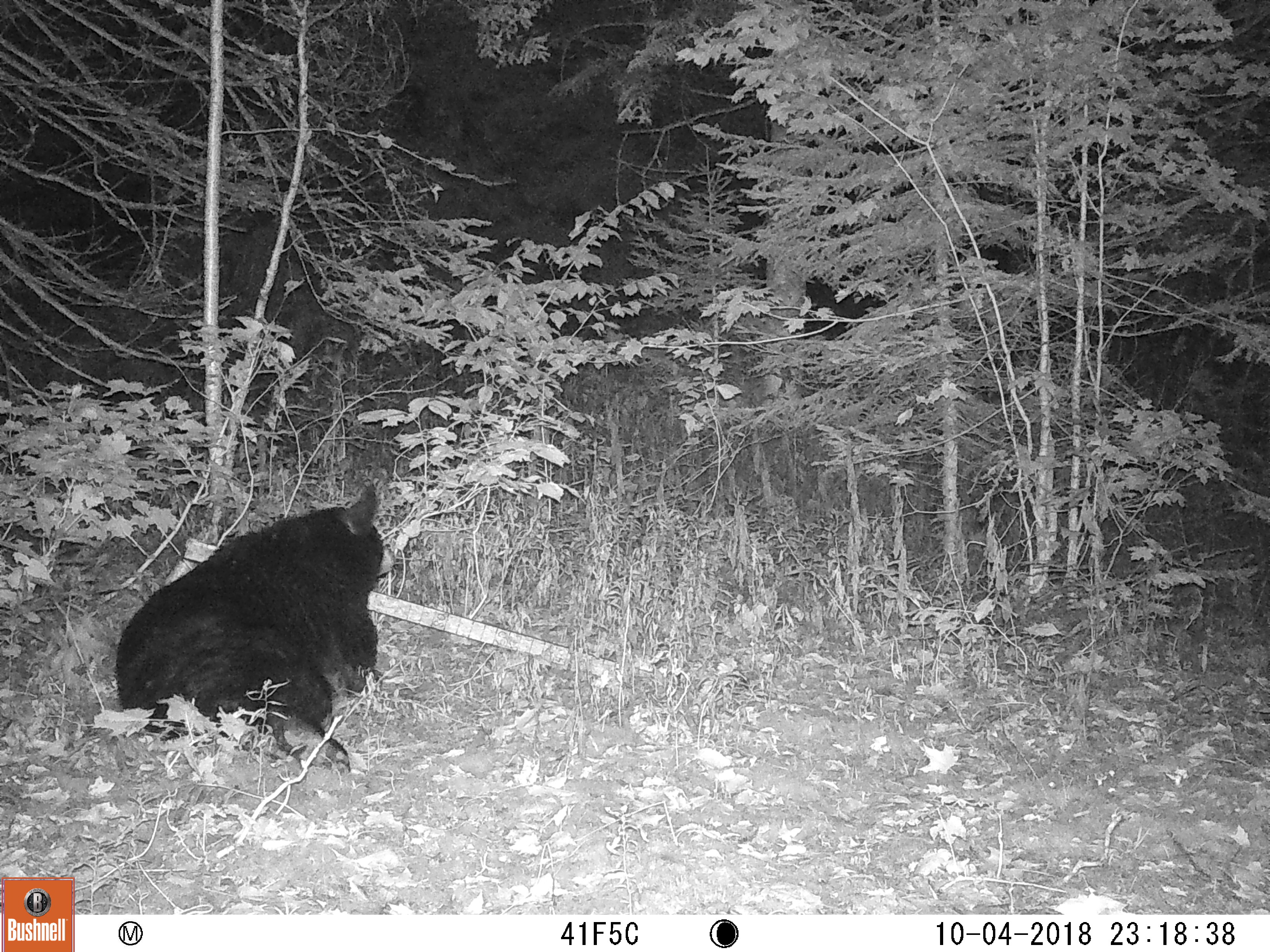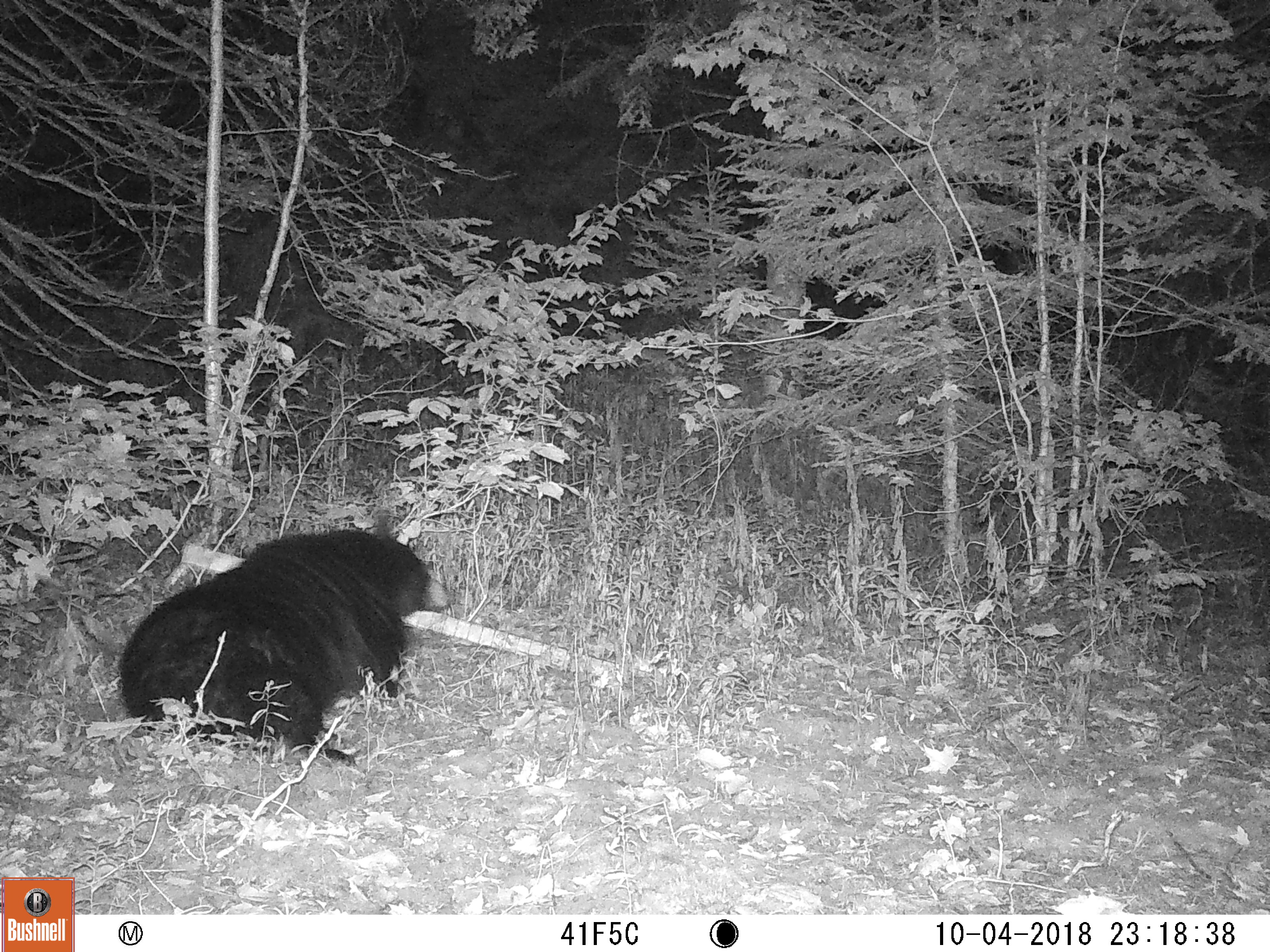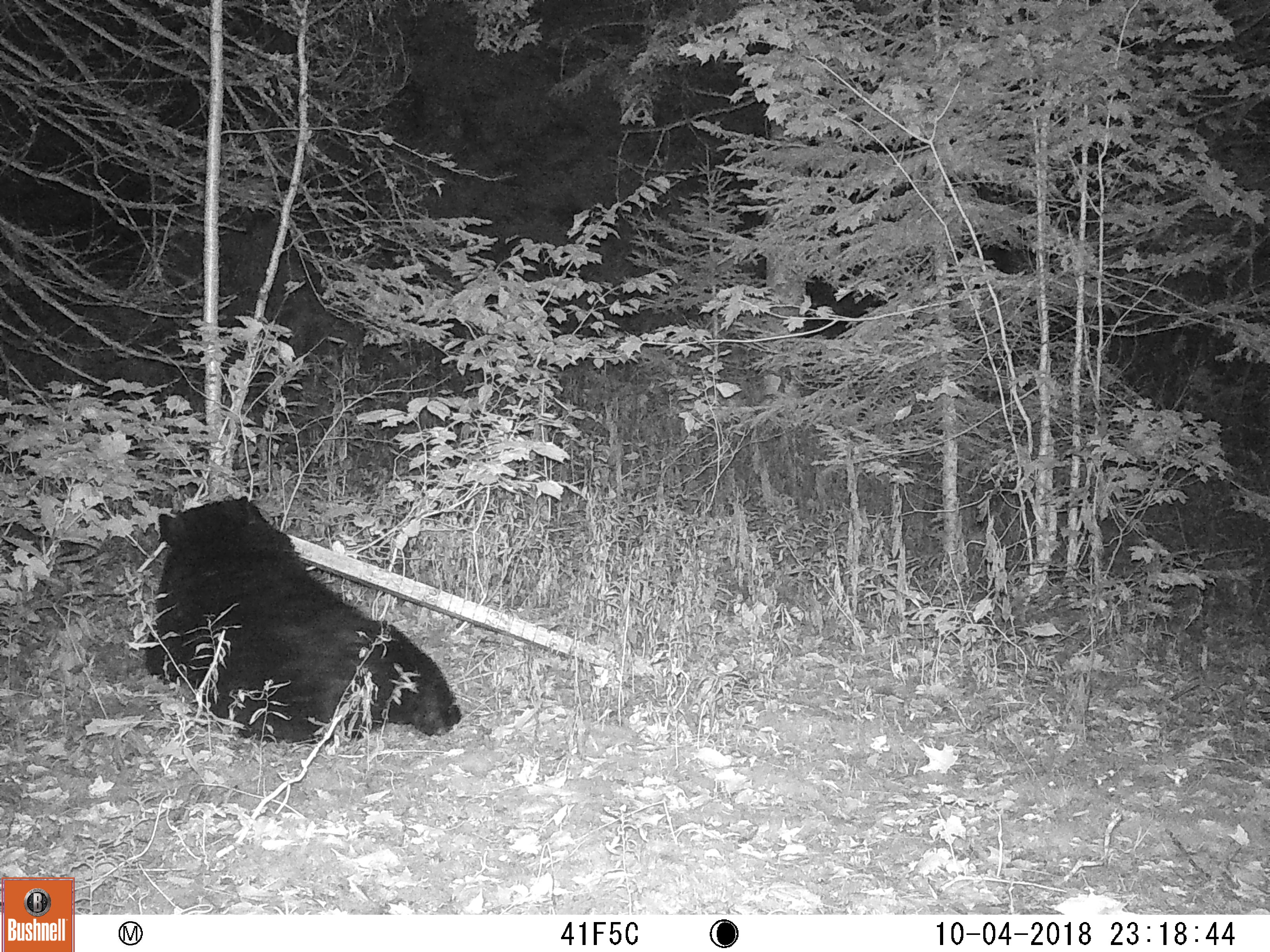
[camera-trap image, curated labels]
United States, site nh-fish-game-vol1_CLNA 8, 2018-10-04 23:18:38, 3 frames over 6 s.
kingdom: Animalia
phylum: Chordata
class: Mammalia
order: Carnivora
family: Ursidae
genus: Ursus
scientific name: Ursus americanus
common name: black bear